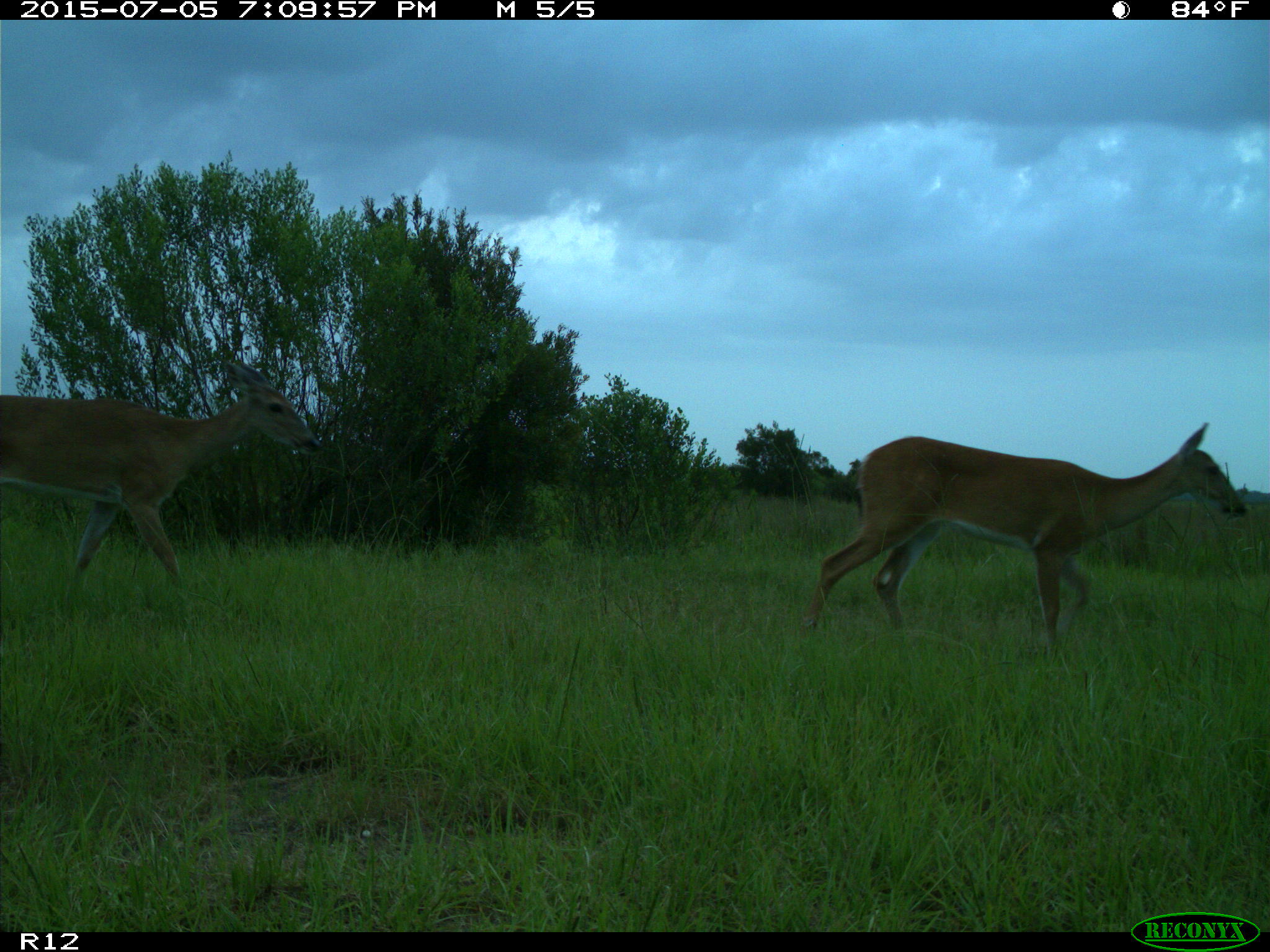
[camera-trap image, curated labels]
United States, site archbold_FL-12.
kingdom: Animalia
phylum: Chordata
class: Mammalia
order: Artiodactyla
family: Cervidae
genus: Odocoileus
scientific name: Odocoileus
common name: deer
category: unidentified deer